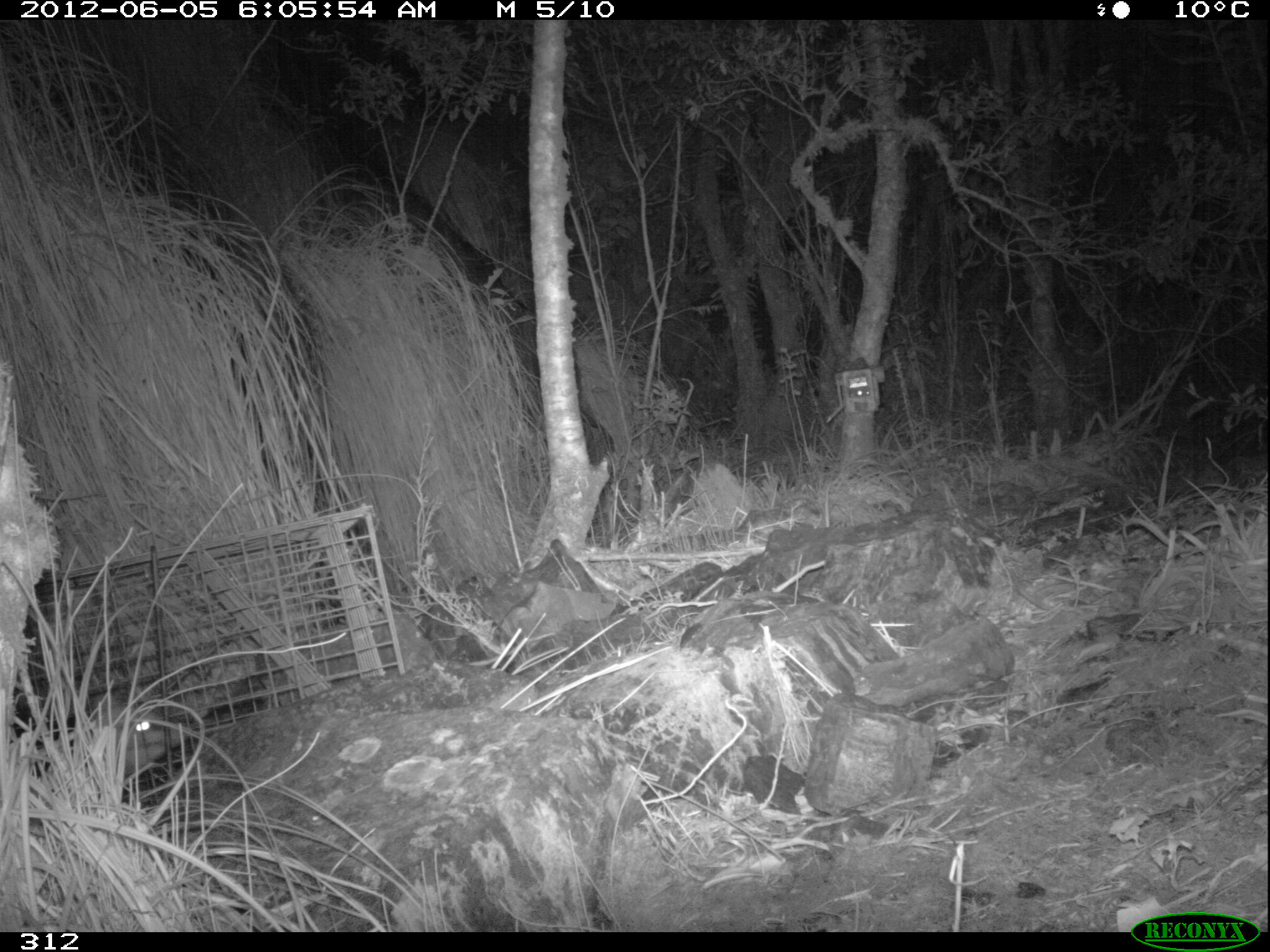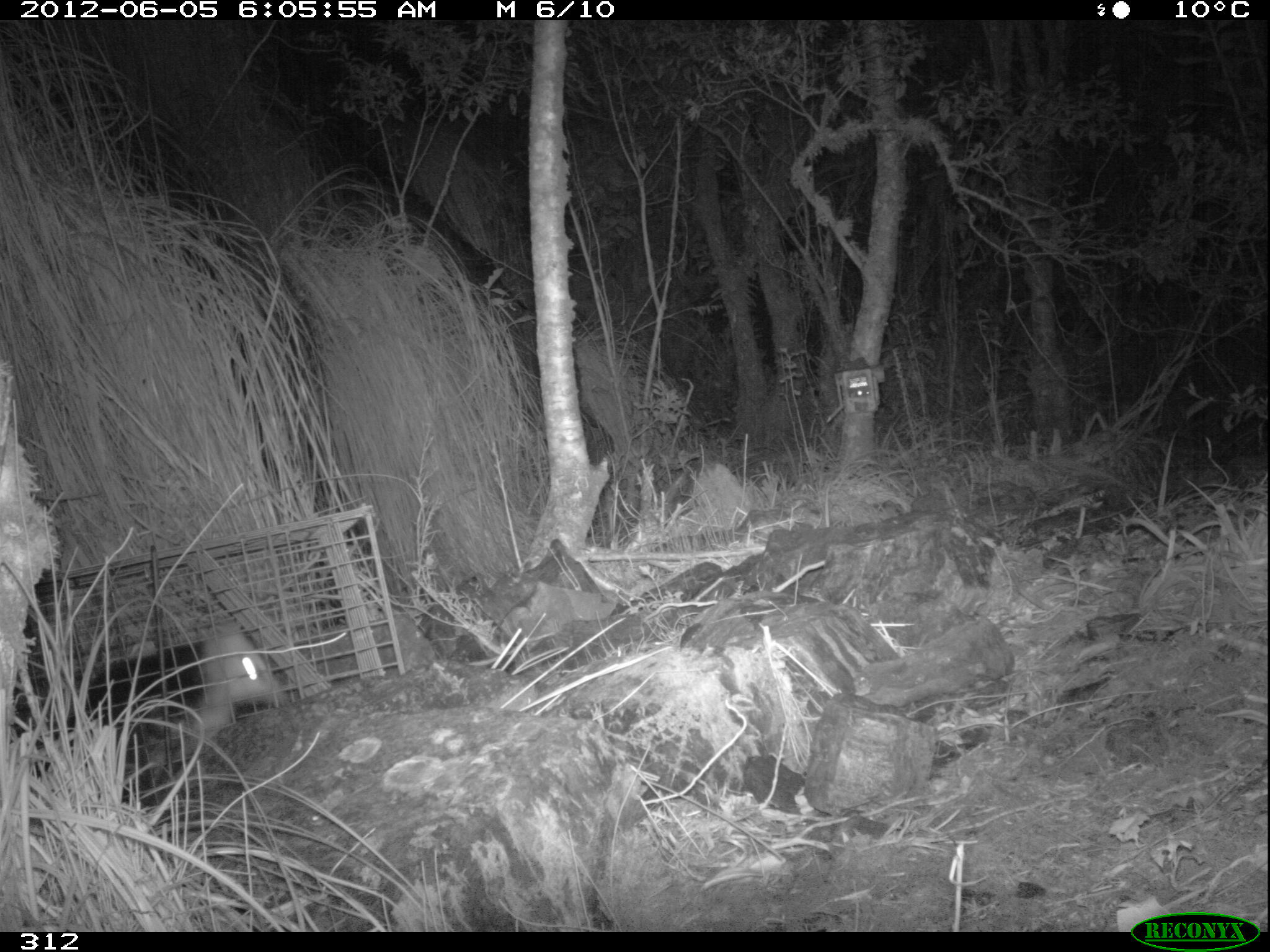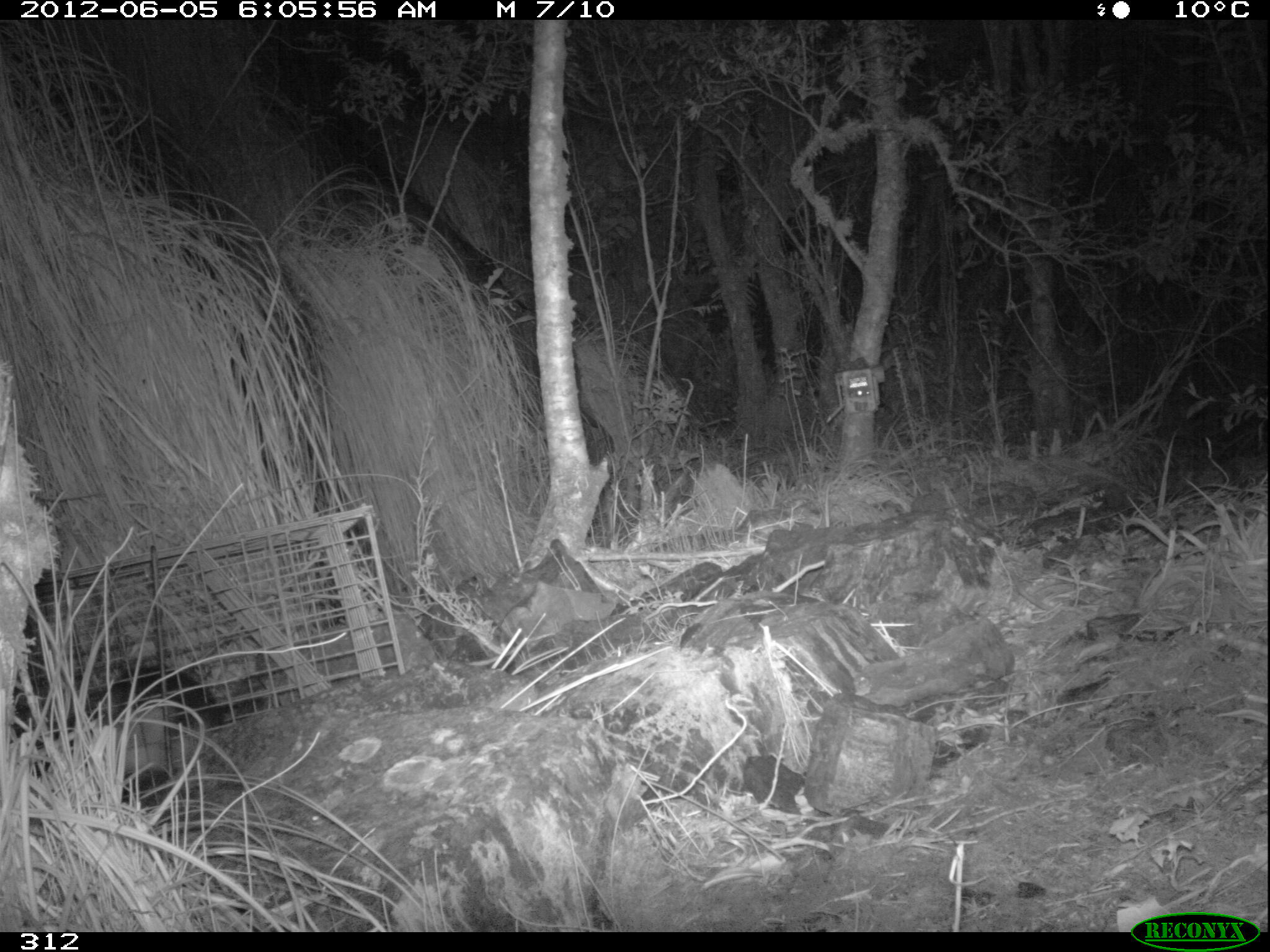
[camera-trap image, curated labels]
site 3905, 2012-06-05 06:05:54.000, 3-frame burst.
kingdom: Animalia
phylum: Chordata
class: Mammalia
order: Didelphimorphia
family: Didelphidae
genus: Didelphis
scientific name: Didelphis pernigra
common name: andean white-eared opossum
Didelphis pernigra (andean white-eared opossum).